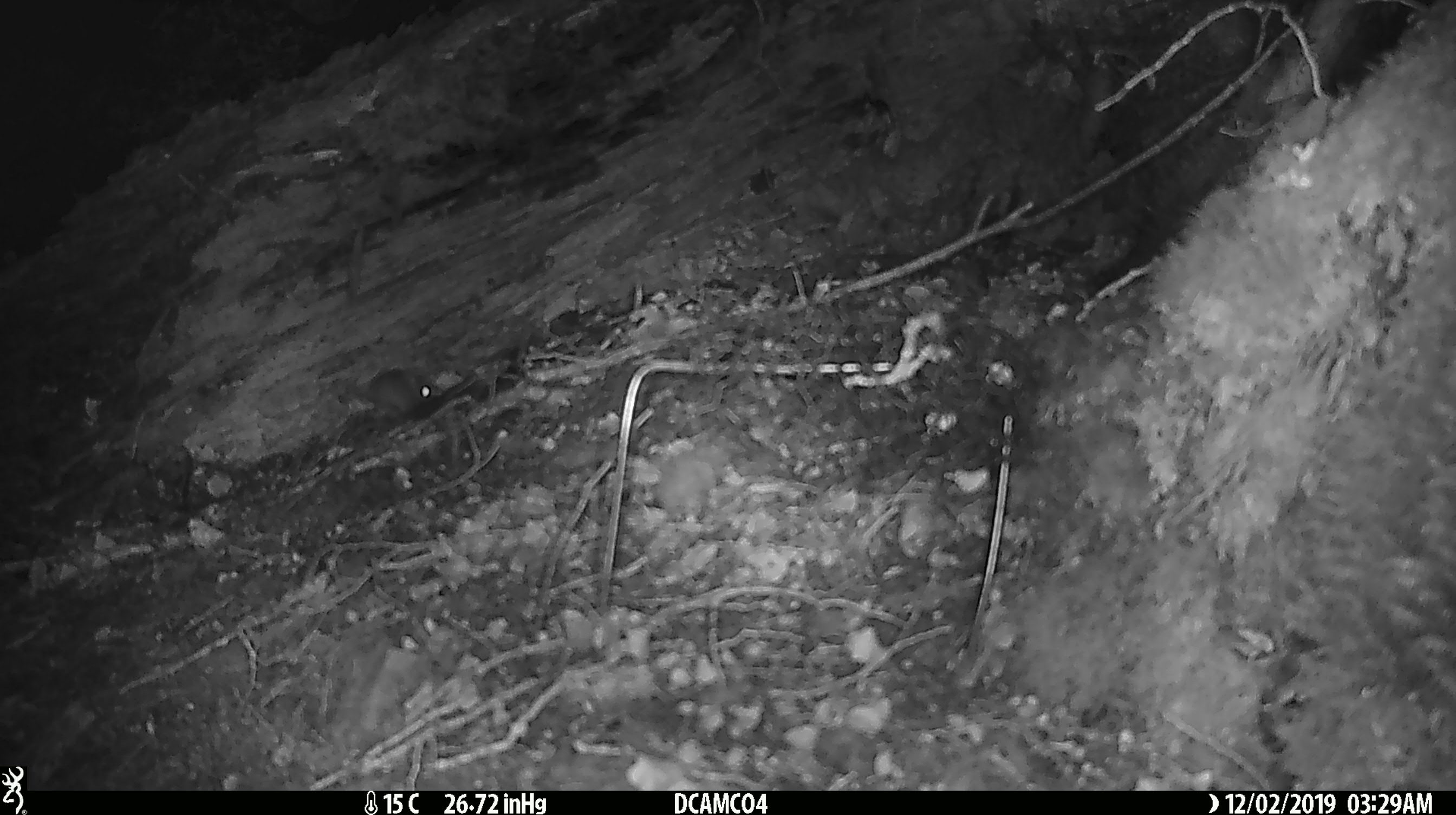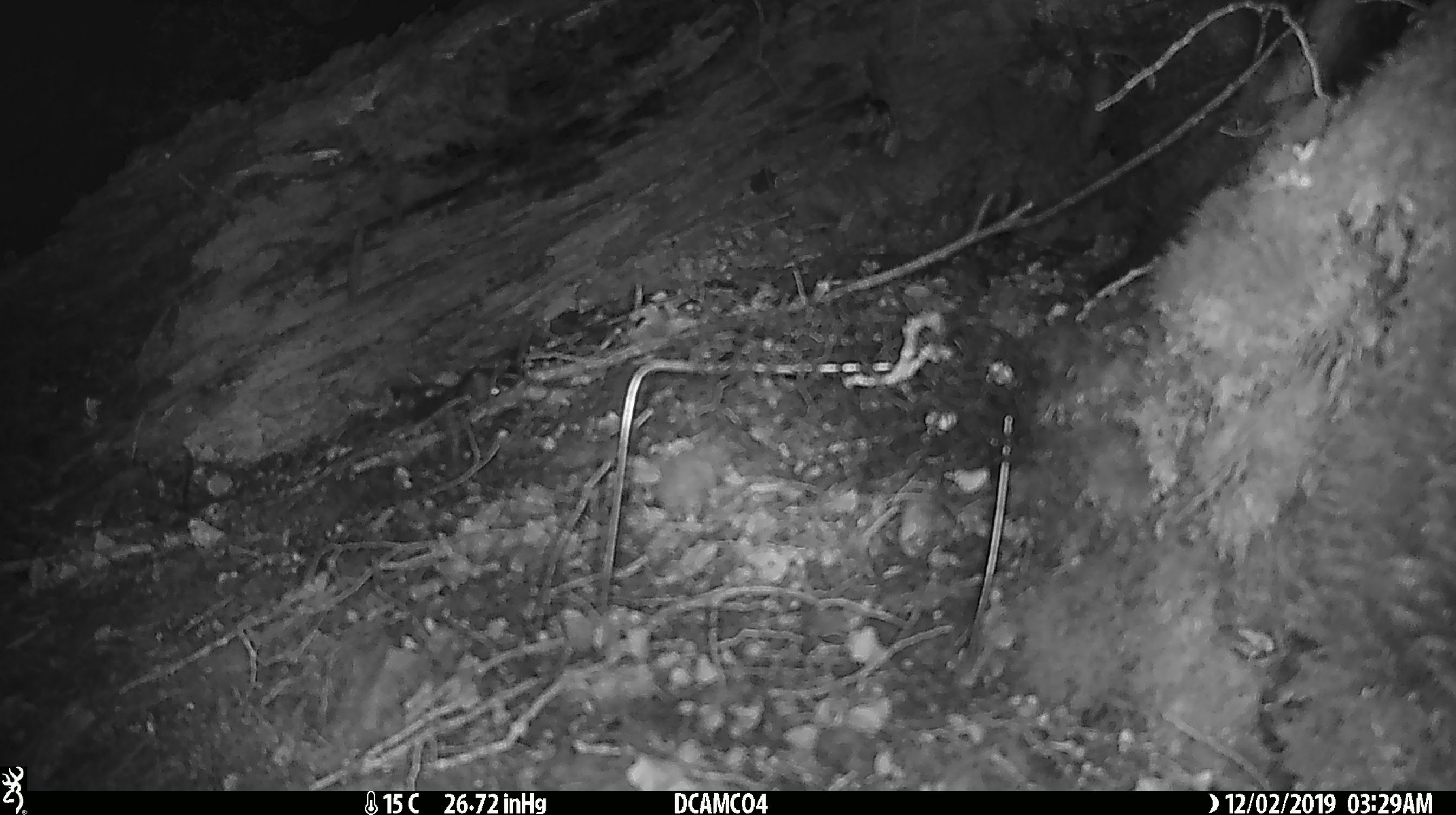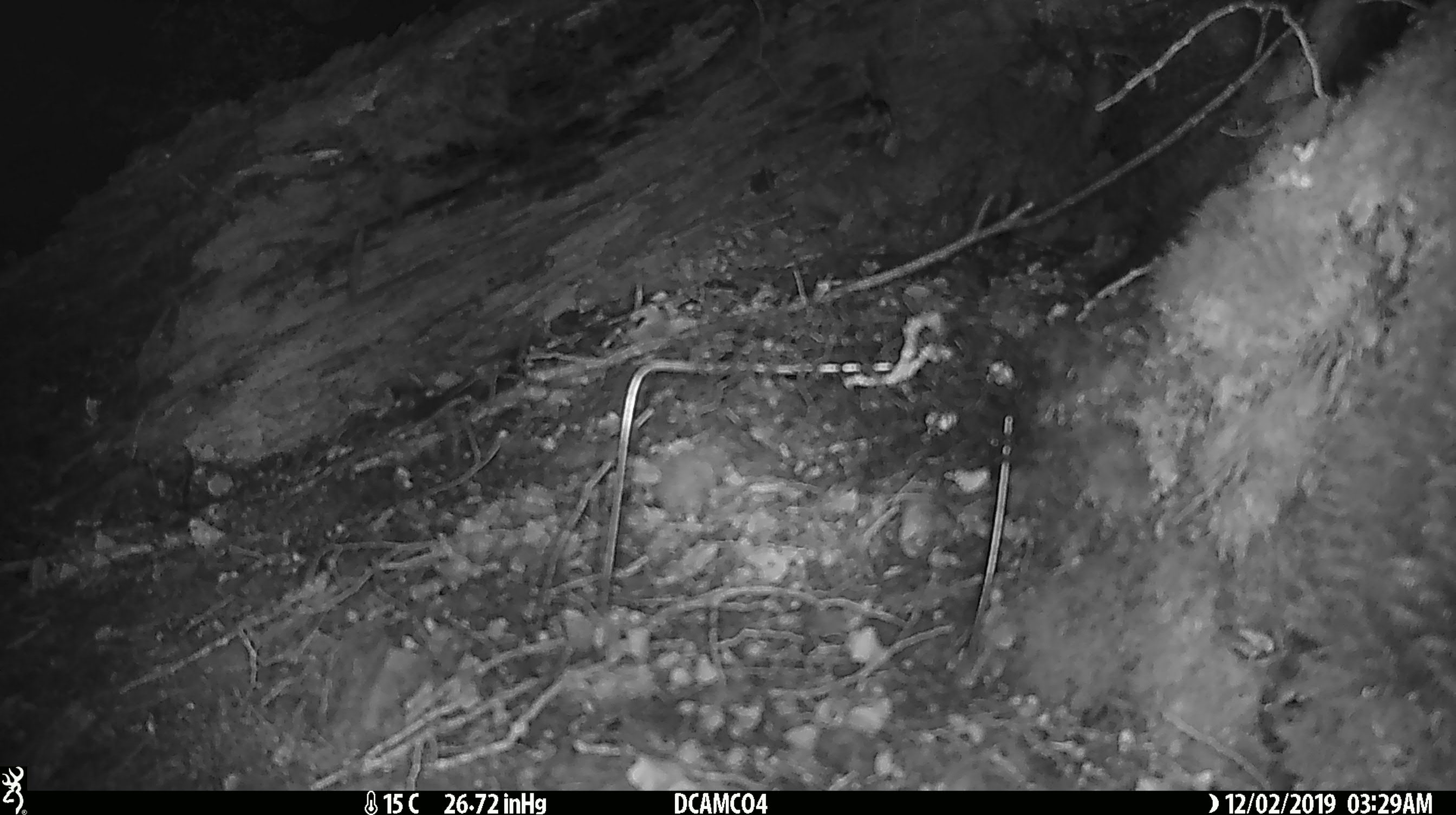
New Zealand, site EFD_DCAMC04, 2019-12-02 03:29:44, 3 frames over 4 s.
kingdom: Animalia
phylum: Chordata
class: Mammalia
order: Rodentia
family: Muridae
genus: Mus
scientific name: Mus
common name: mouse